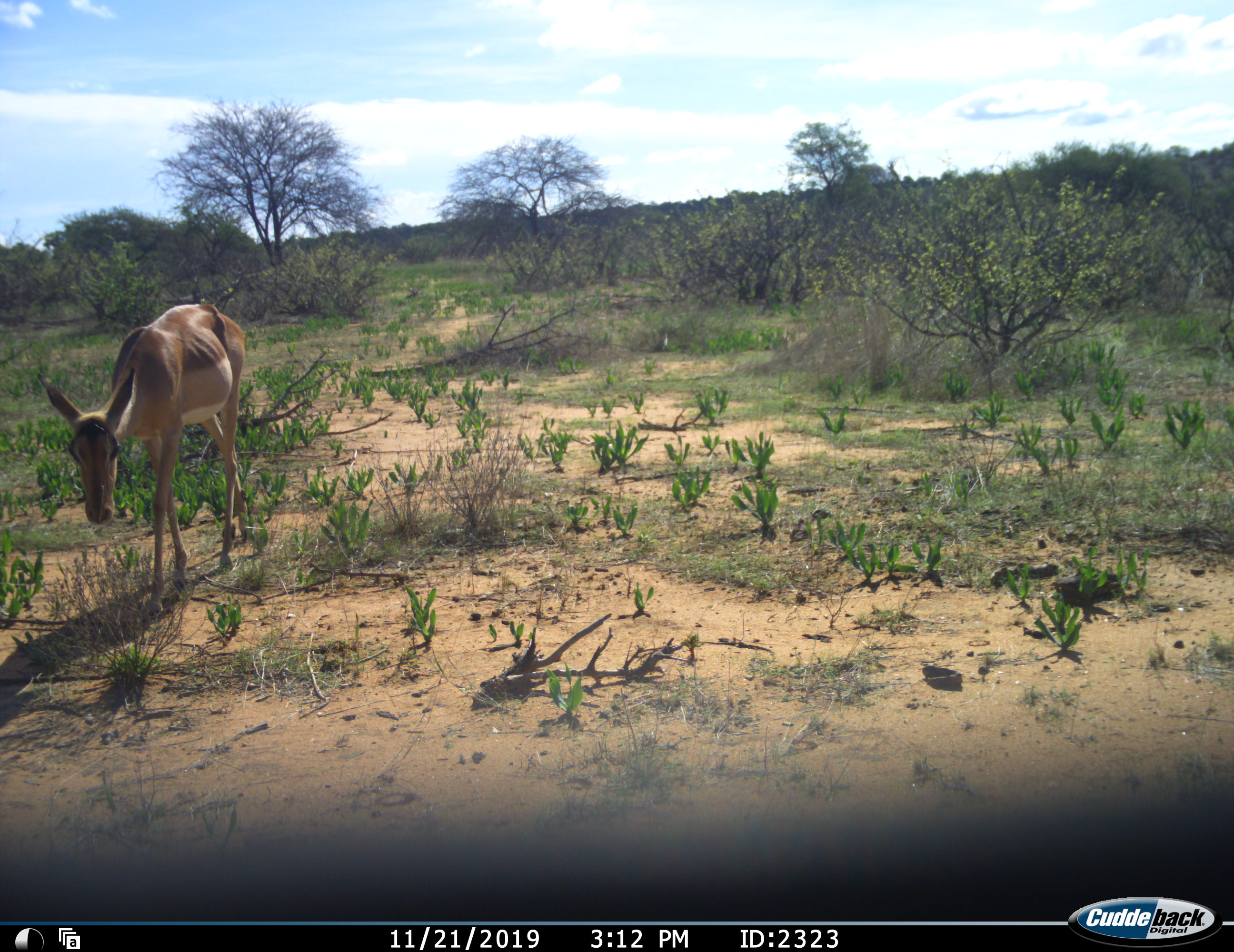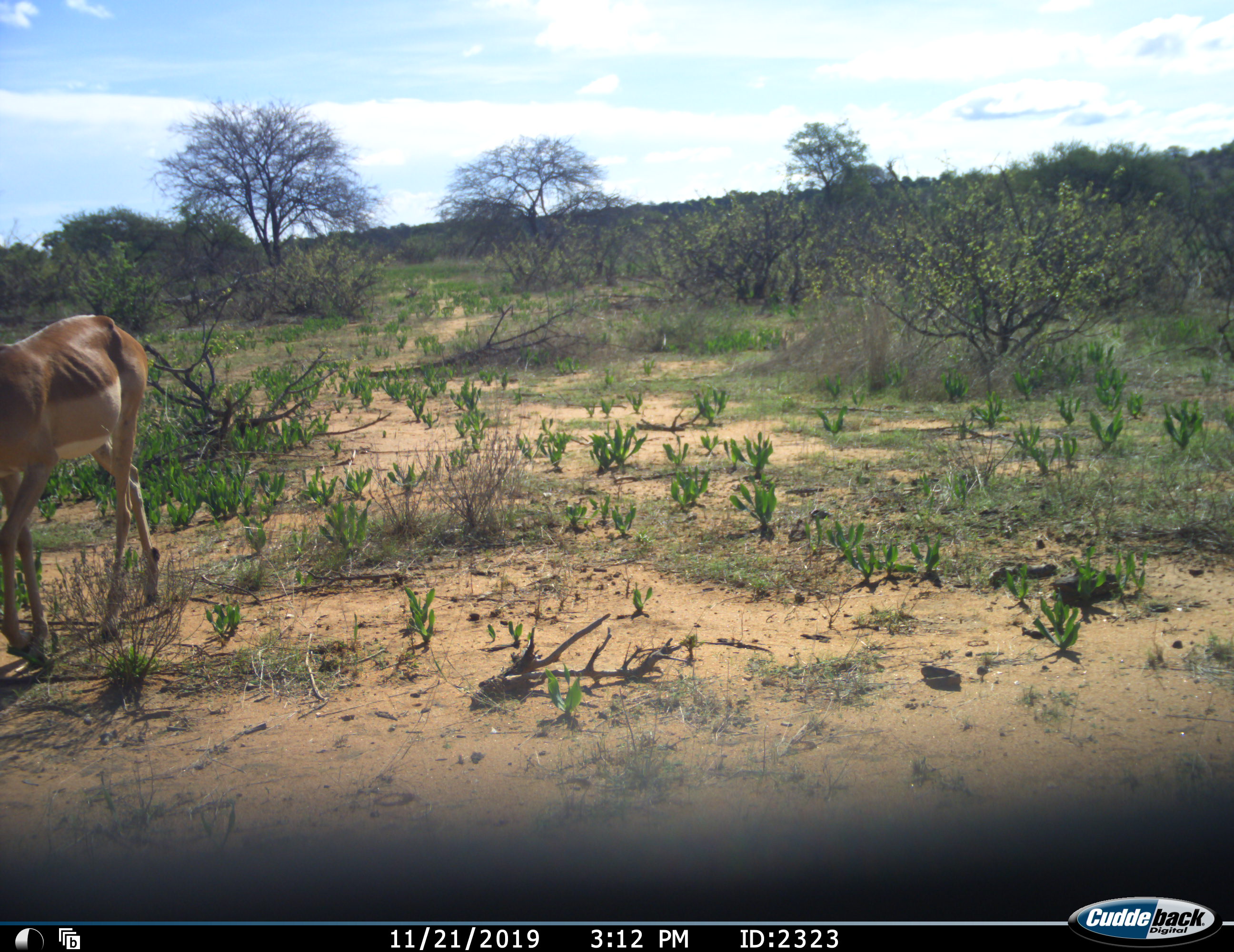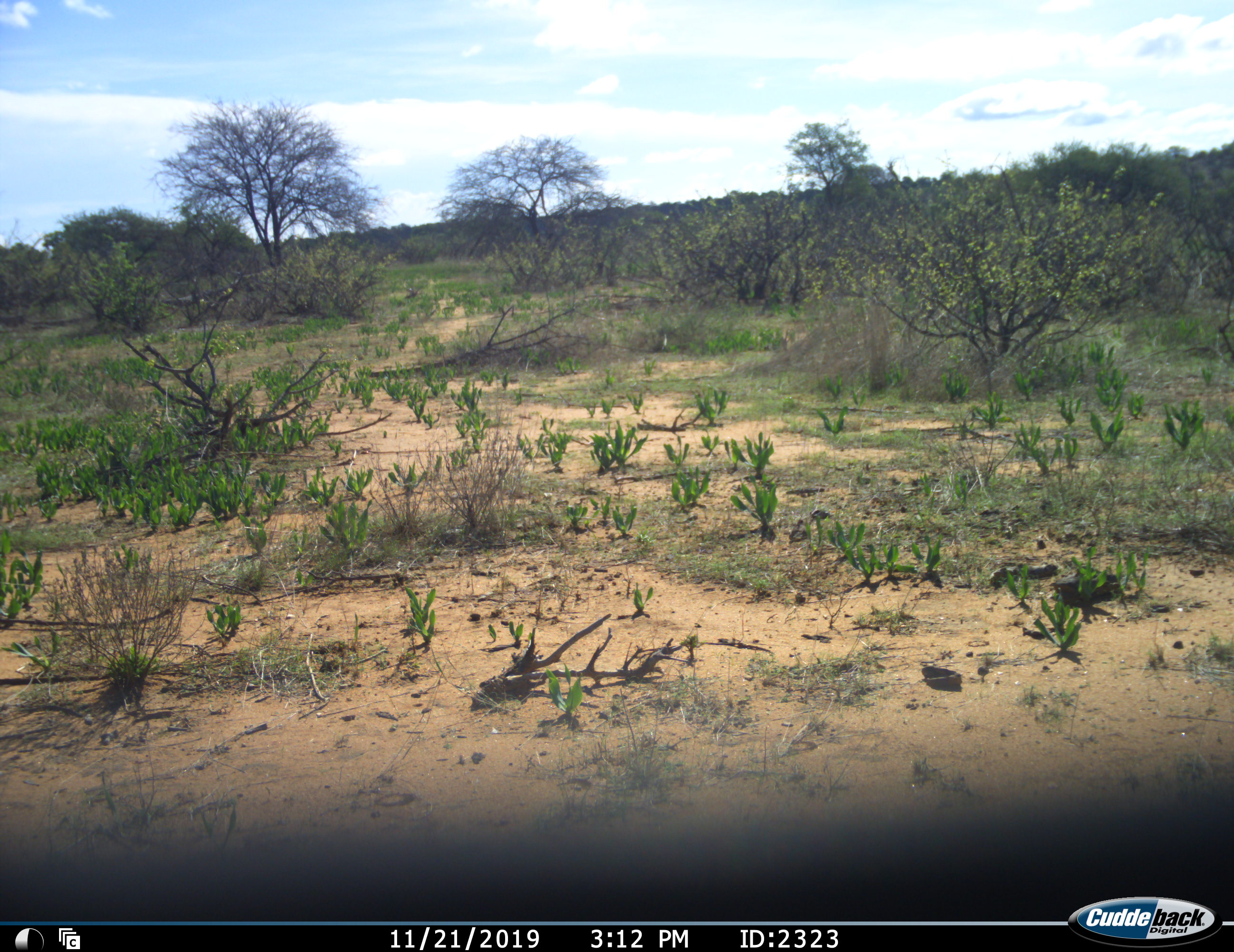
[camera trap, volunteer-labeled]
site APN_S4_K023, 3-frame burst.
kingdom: Animalia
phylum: Chordata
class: Mammalia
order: Artiodactyla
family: Bovidae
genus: Aepyceros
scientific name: Aepyceros melampus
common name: impala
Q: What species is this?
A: Impala (Aepyceros melampus).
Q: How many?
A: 1.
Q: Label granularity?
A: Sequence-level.